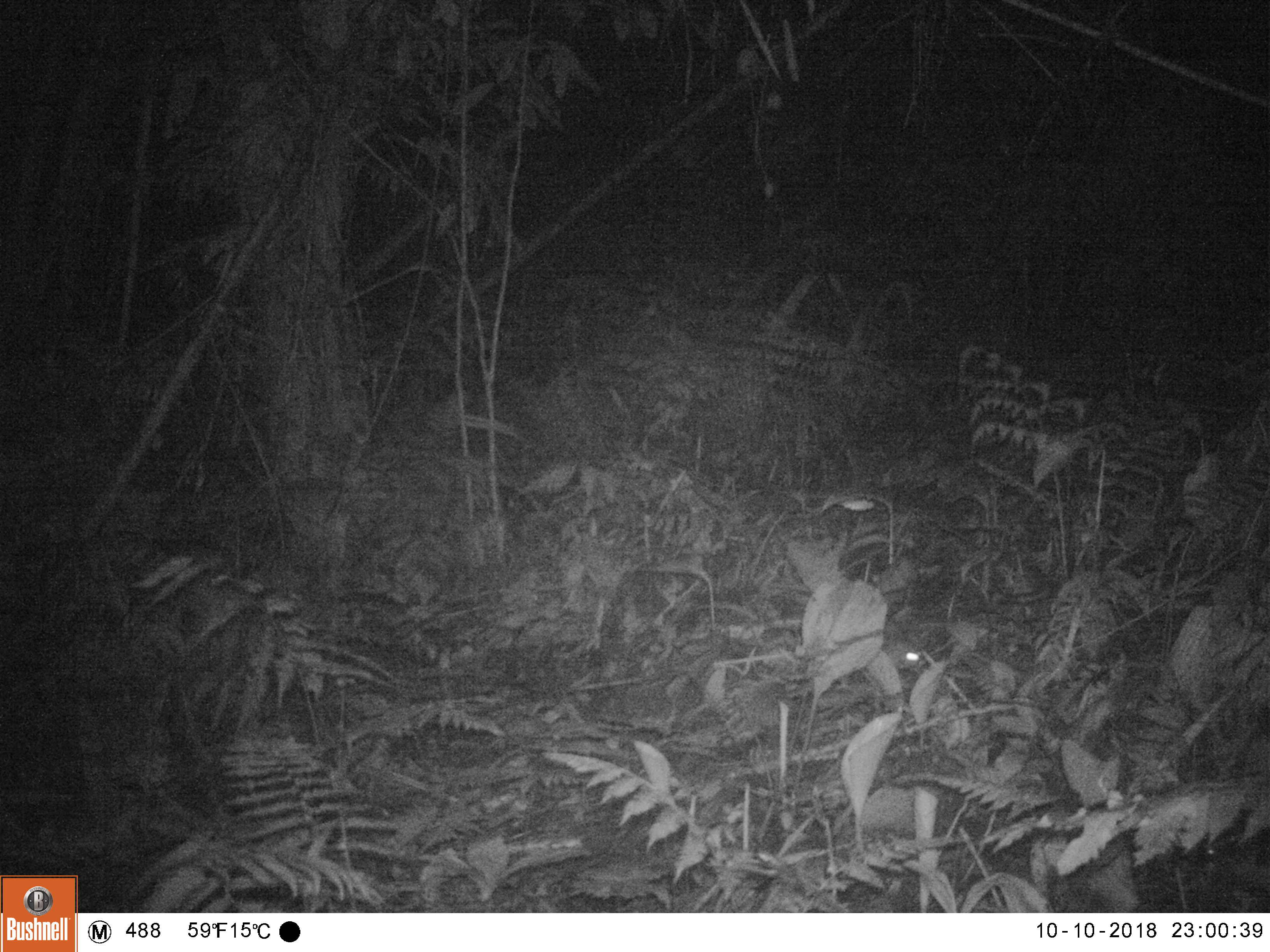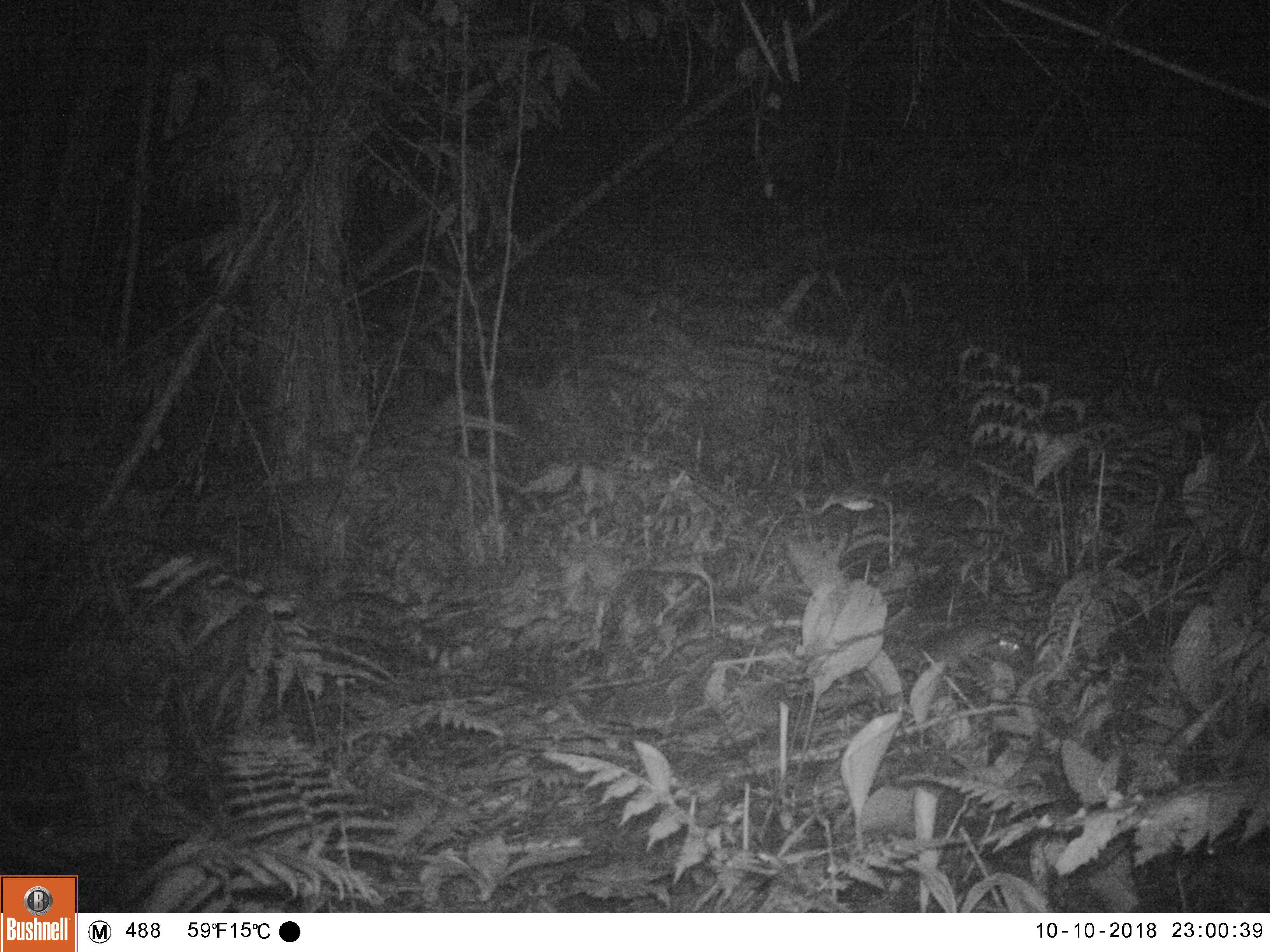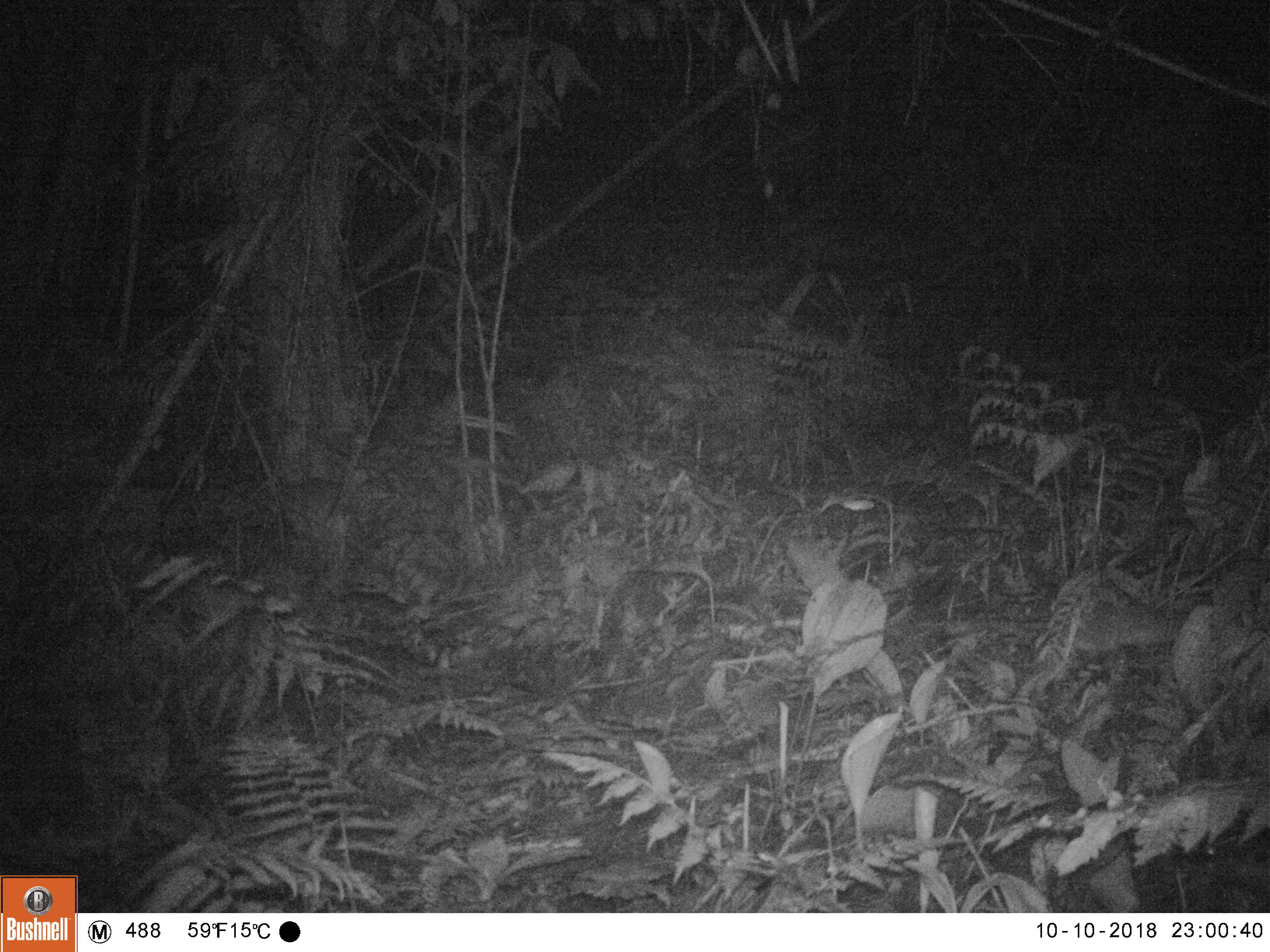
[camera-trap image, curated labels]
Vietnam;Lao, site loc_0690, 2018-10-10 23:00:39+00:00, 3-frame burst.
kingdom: Animalia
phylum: Chordata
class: Mammalia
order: Rodentia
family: Muridae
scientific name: Muridae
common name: old-world mice and rats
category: unidentified murid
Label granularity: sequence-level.